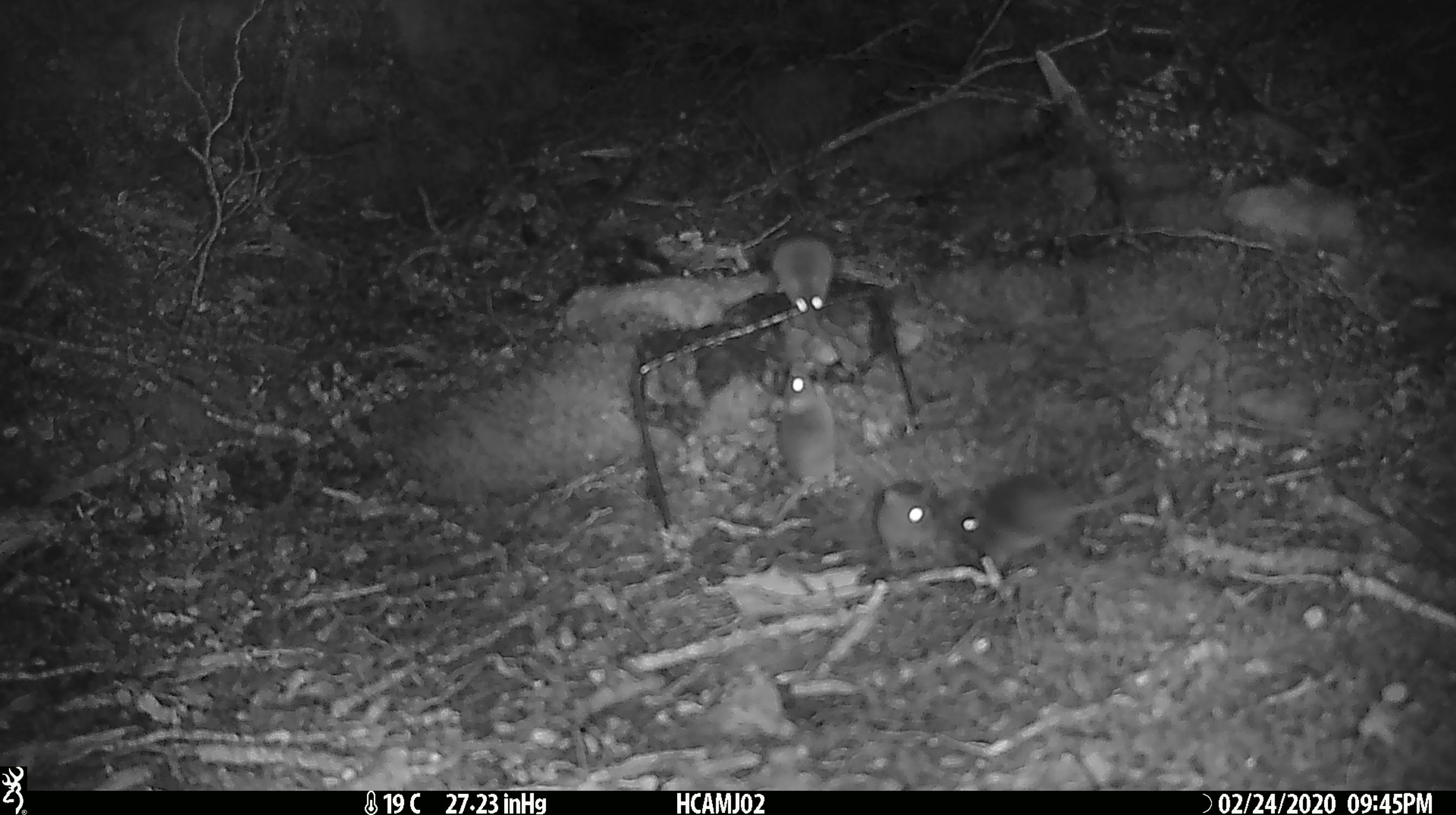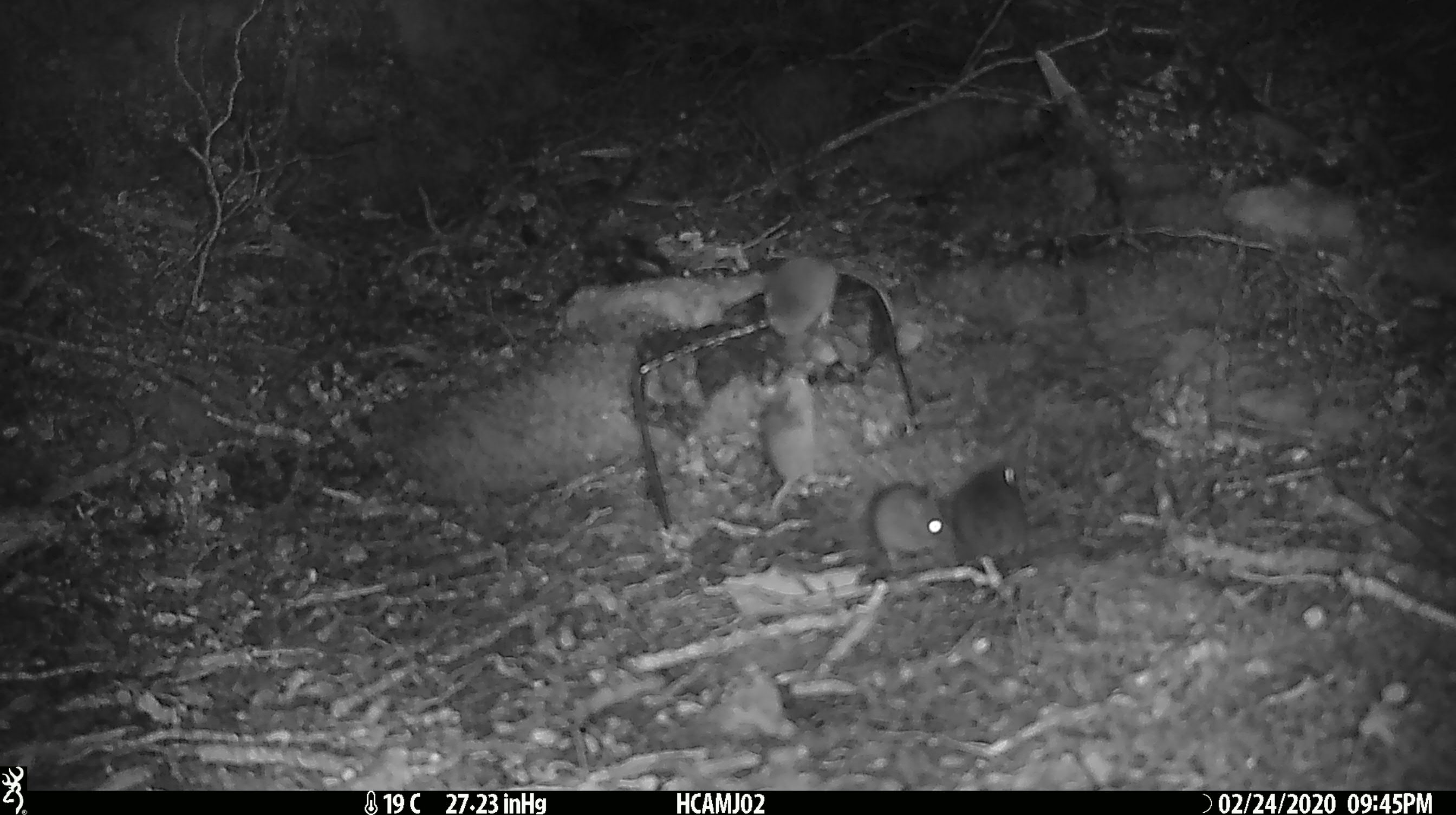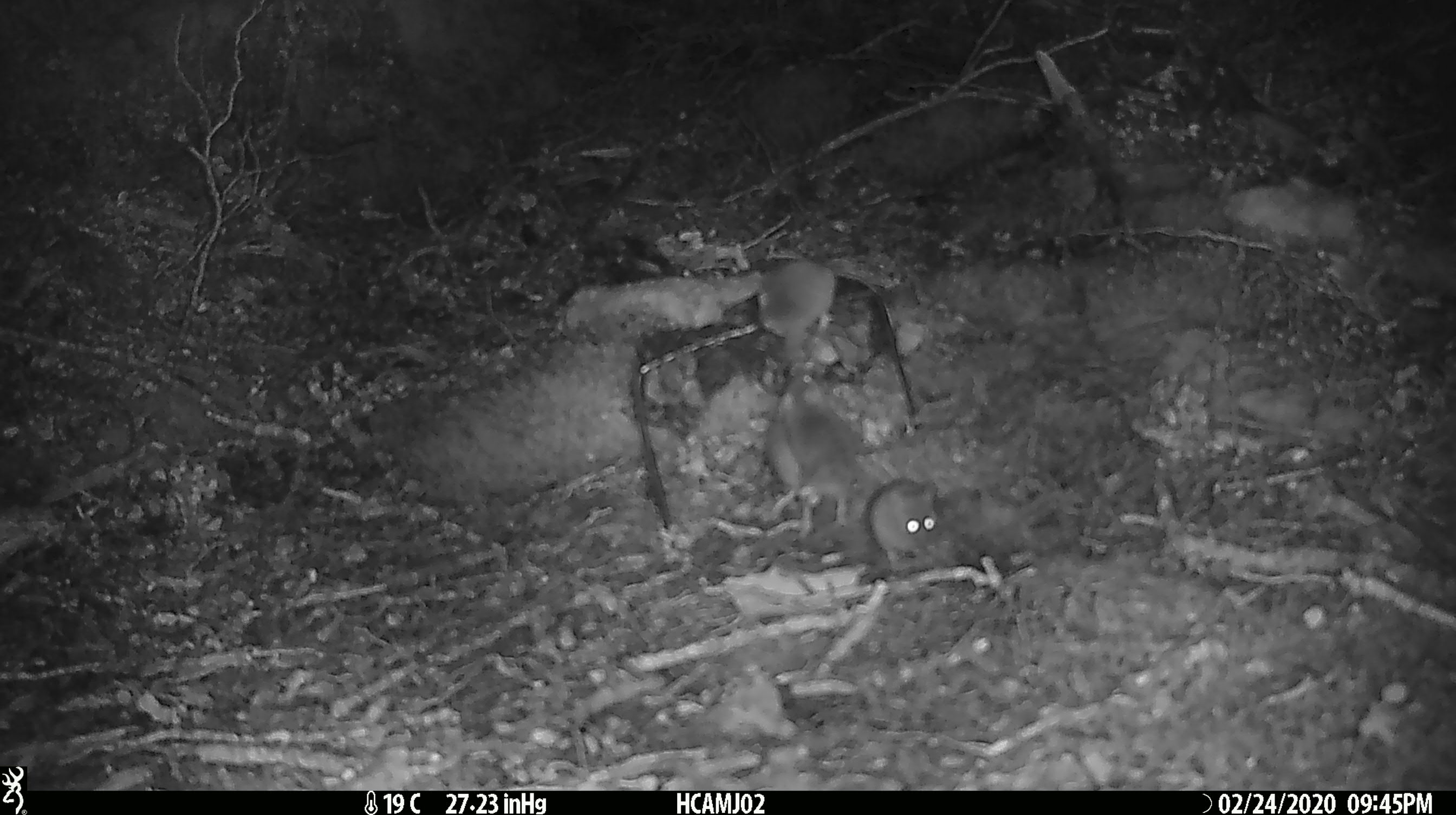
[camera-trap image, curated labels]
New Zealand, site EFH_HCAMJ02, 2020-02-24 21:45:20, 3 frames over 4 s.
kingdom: Animalia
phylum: Chordata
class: Mammalia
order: Rodentia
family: Muridae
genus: Mus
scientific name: Mus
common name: mouse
Mouse (Mus).